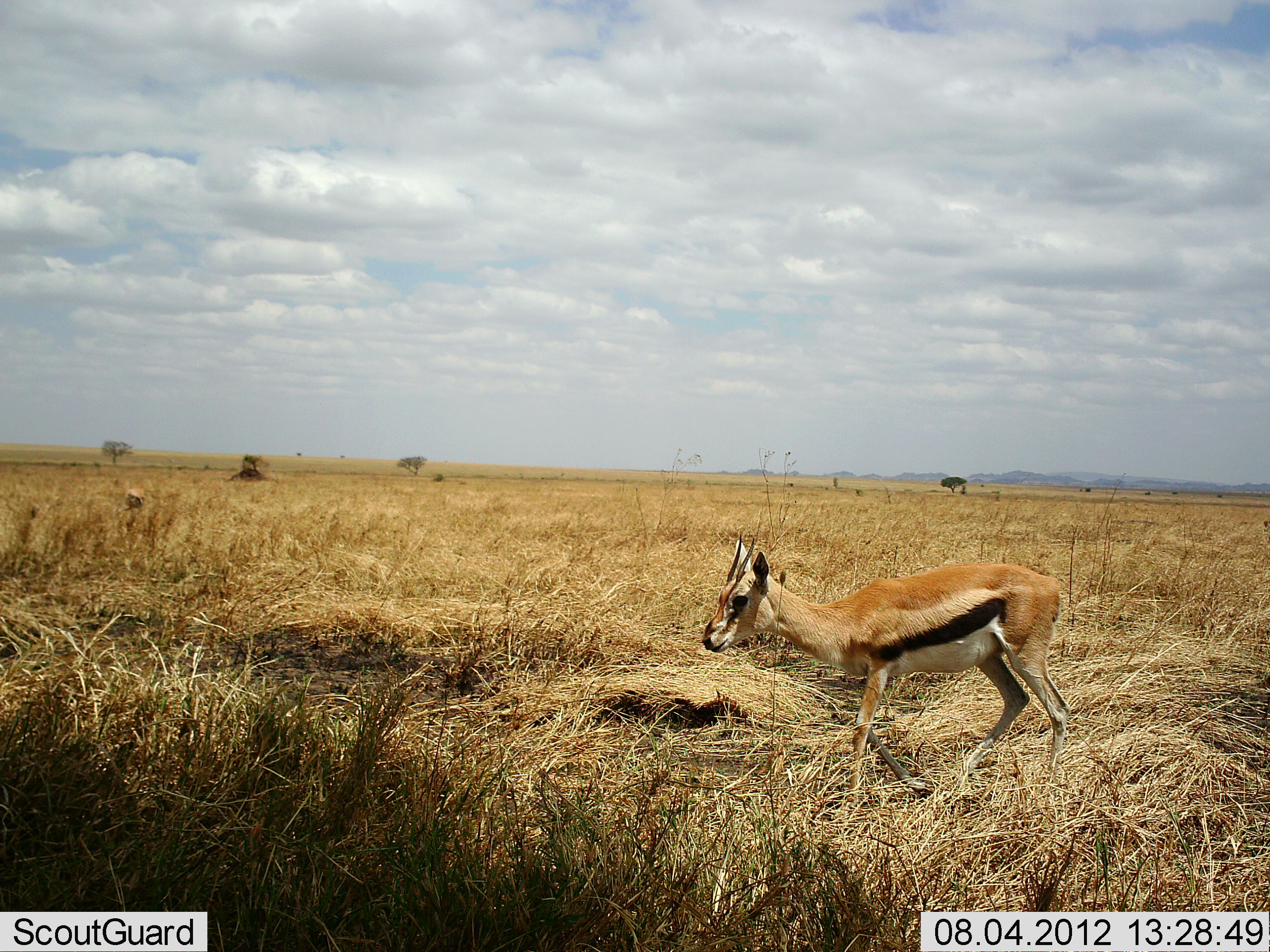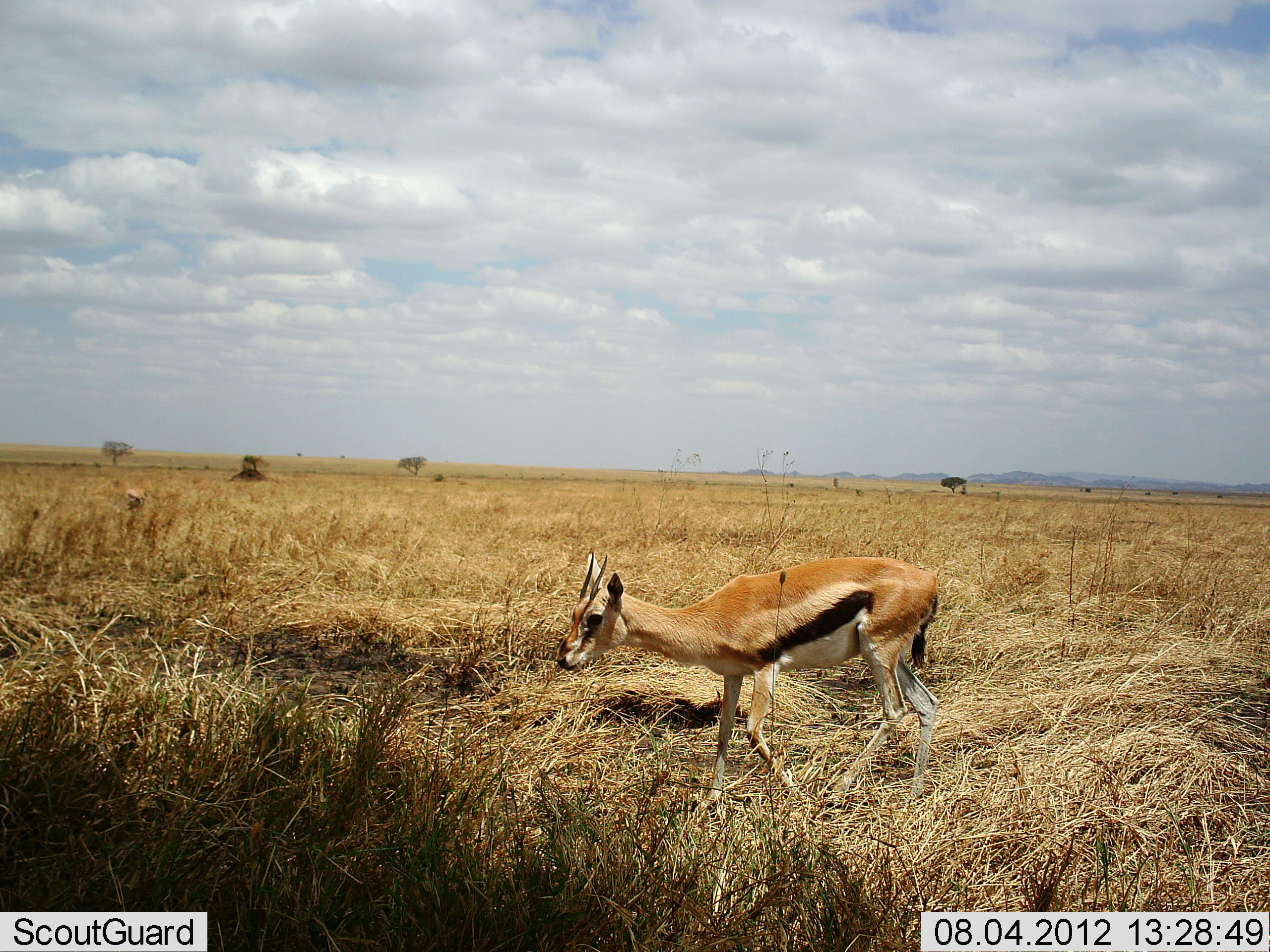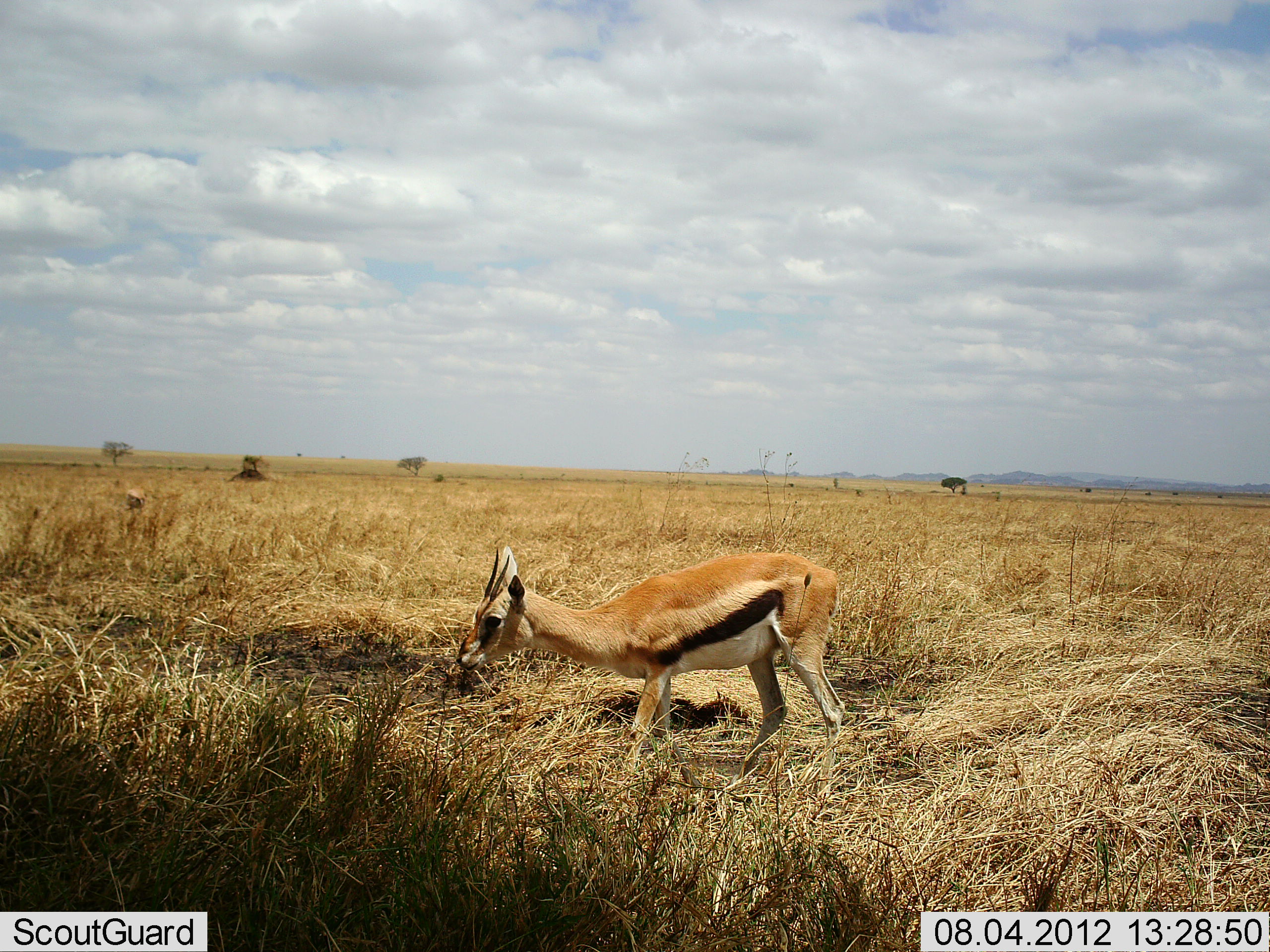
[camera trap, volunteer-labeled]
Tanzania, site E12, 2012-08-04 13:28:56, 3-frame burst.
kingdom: Animalia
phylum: Chordata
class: Mammalia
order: Artiodactyla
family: Bovidae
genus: Eudorcas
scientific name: Eudorcas thomsonii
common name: thomson's gazelle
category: gazellethomsons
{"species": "gazellethomsons (thomson's gazelle) (Eudorcas thomsonii)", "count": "1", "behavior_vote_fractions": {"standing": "20%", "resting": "0%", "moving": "90%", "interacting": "0%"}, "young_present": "0%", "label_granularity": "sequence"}